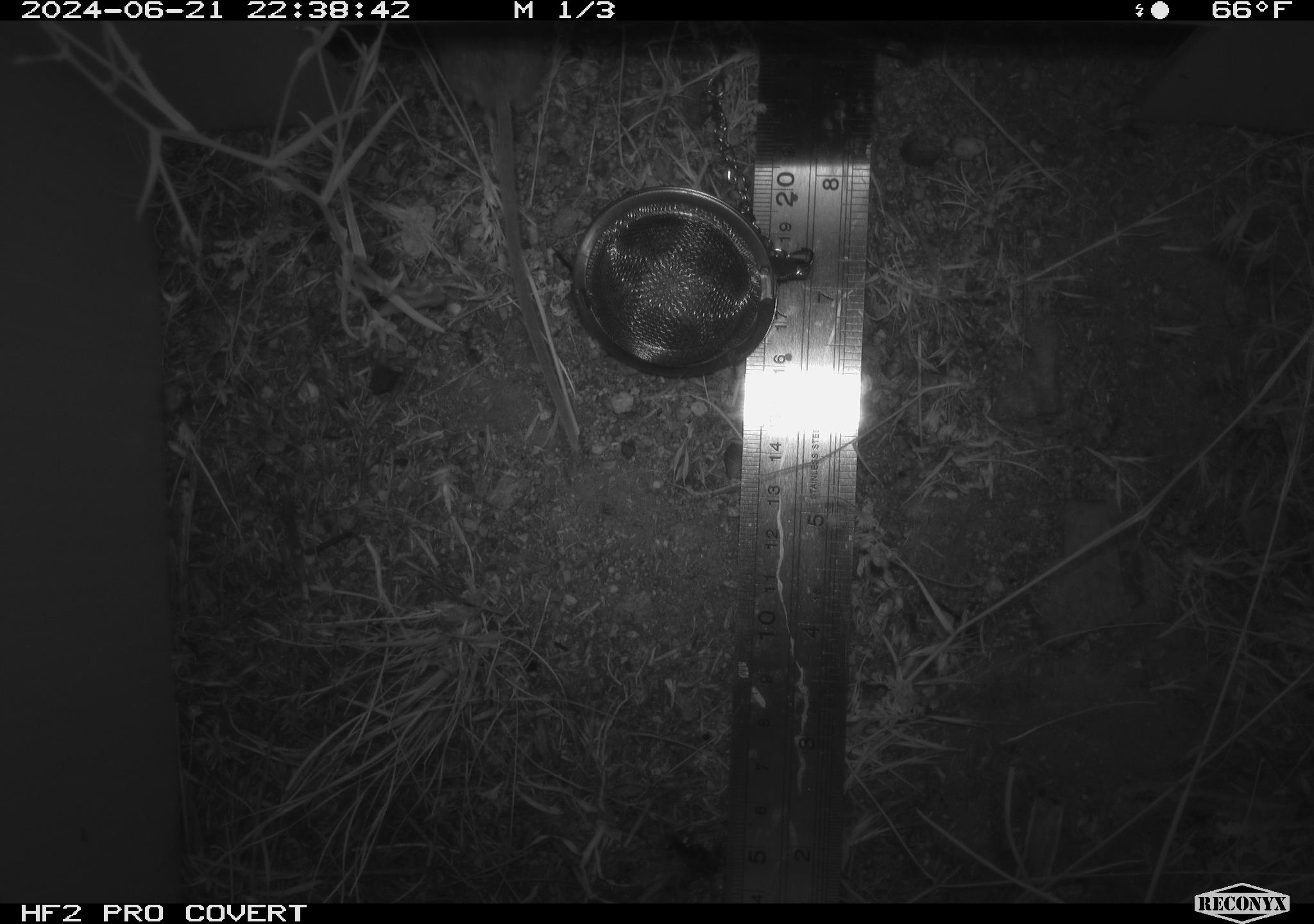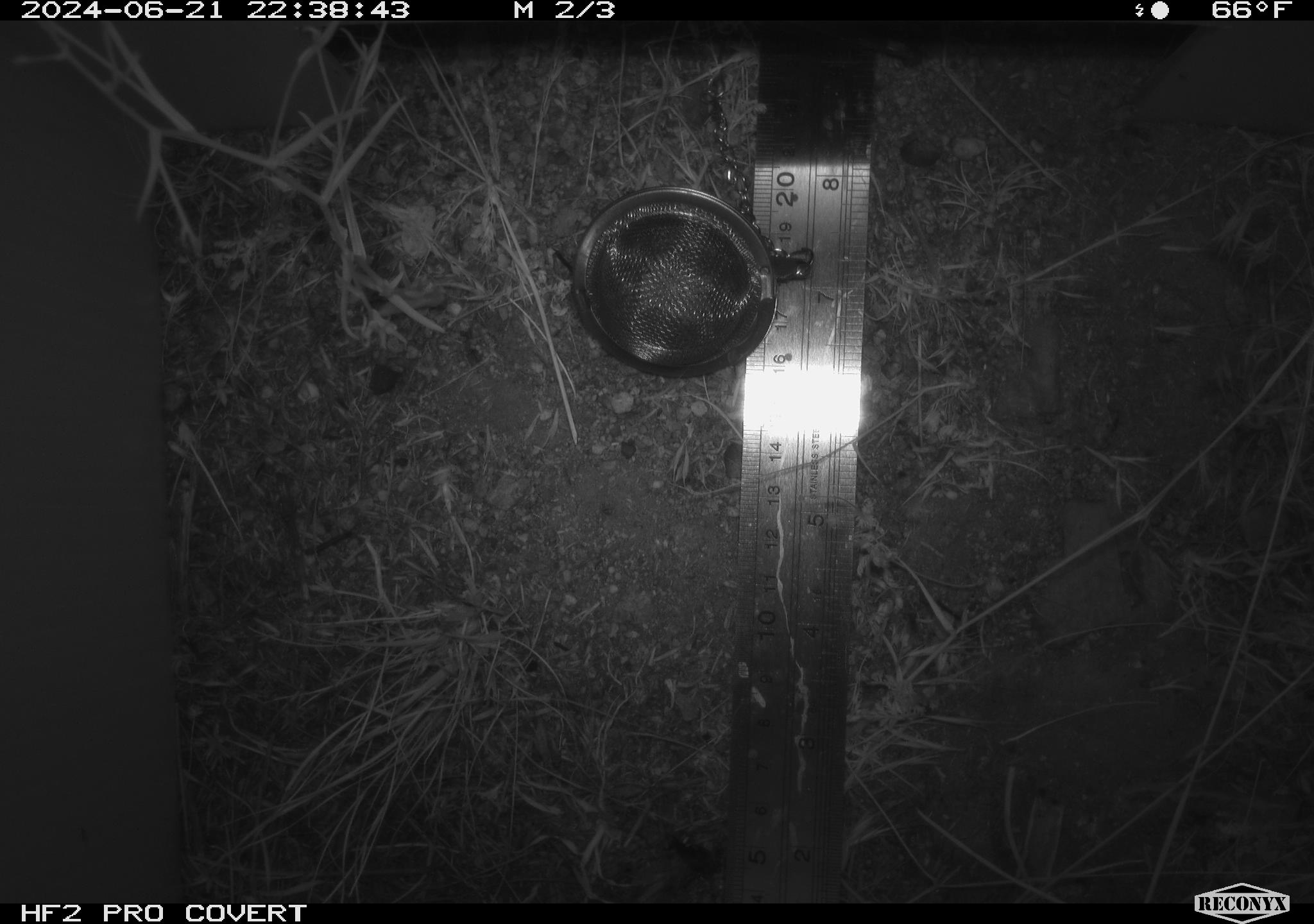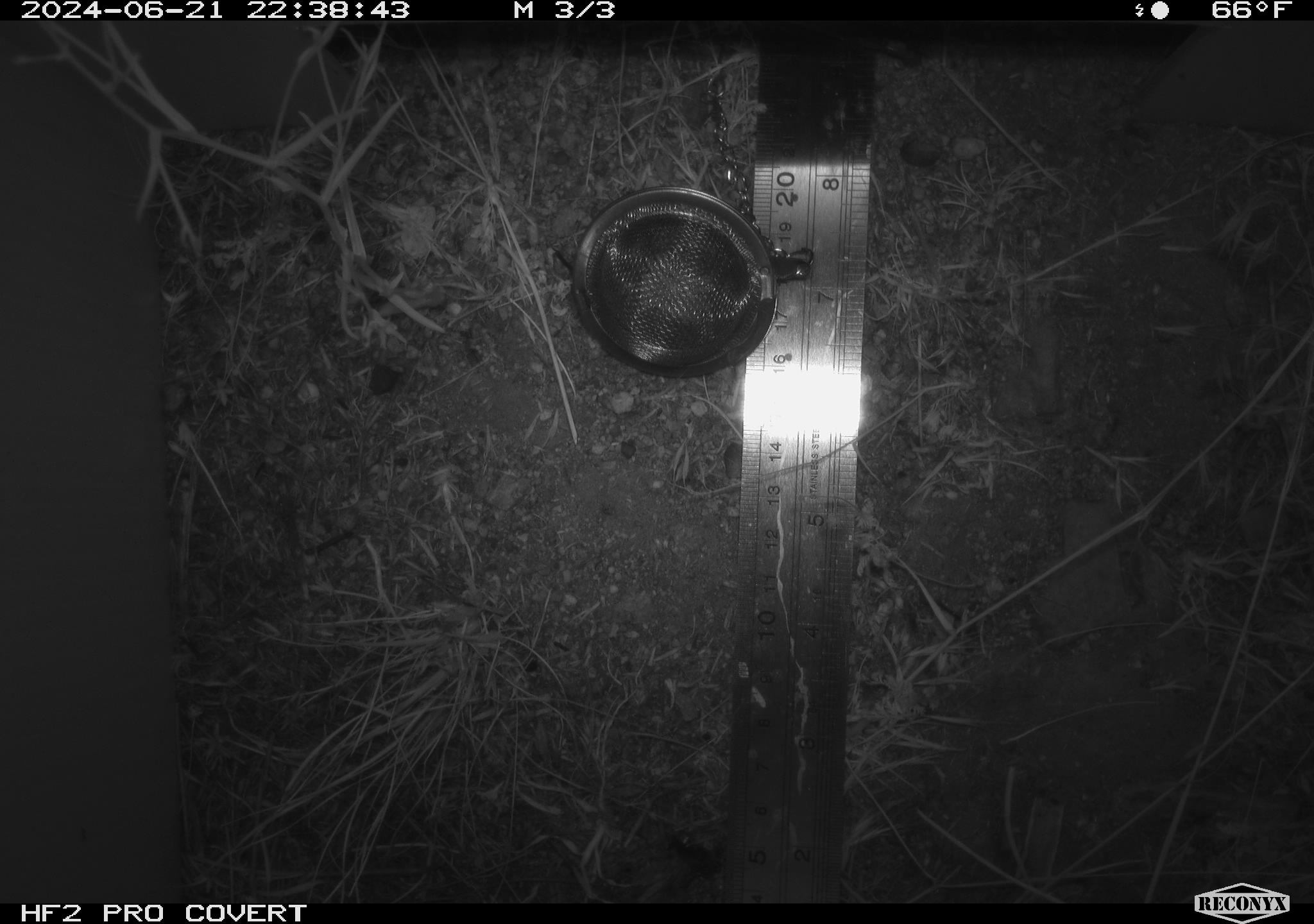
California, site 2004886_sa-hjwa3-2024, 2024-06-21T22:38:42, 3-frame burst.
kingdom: Animalia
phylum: Chordata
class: Mammalia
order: Rodentia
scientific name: Rodentia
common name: rodent